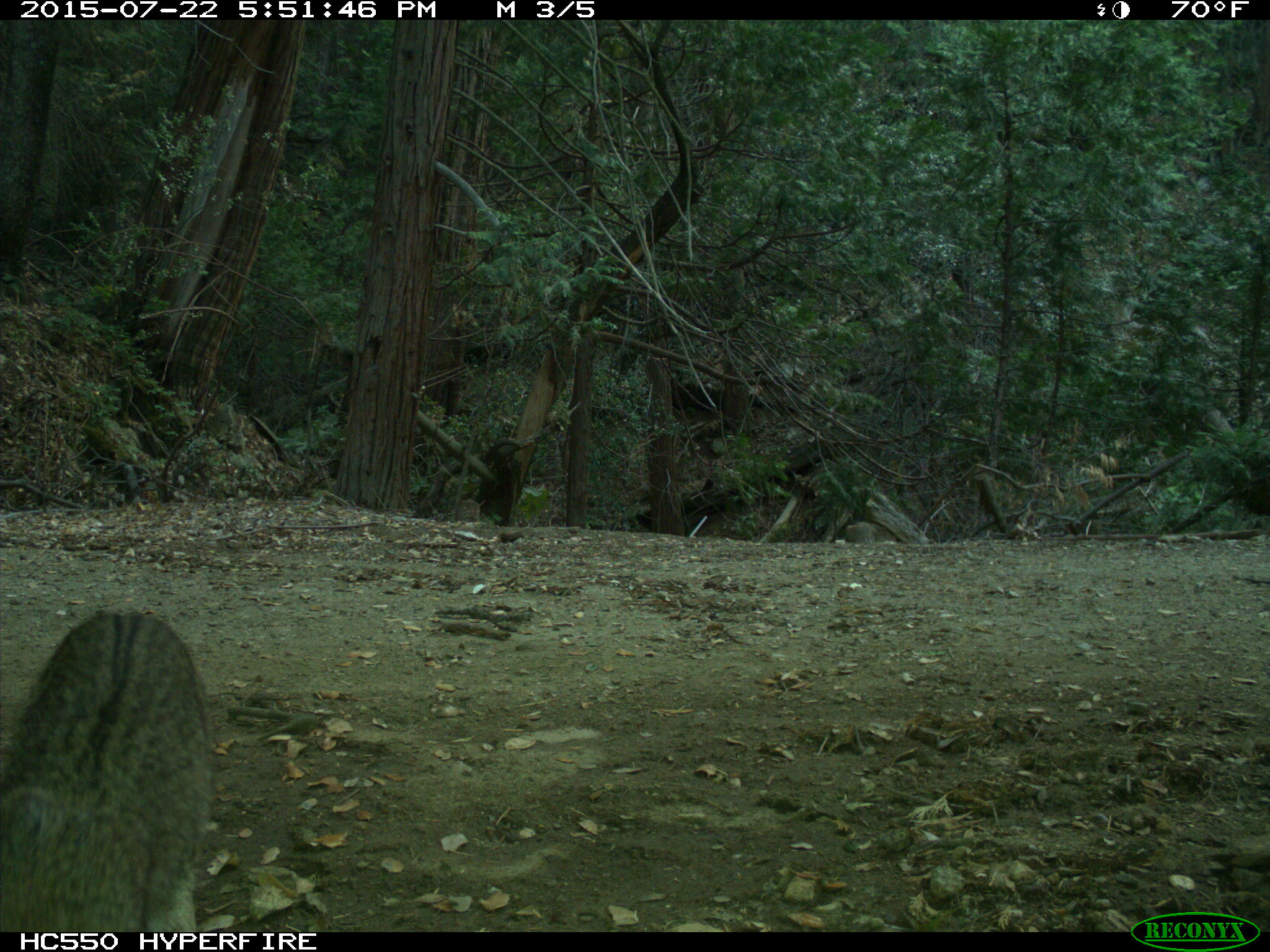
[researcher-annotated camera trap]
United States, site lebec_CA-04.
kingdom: Animalia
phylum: Chordata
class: Mammalia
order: Carnivora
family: Felidae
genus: Lynx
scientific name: Lynx rufus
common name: bobcat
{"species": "Lynx rufus (bobcat)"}